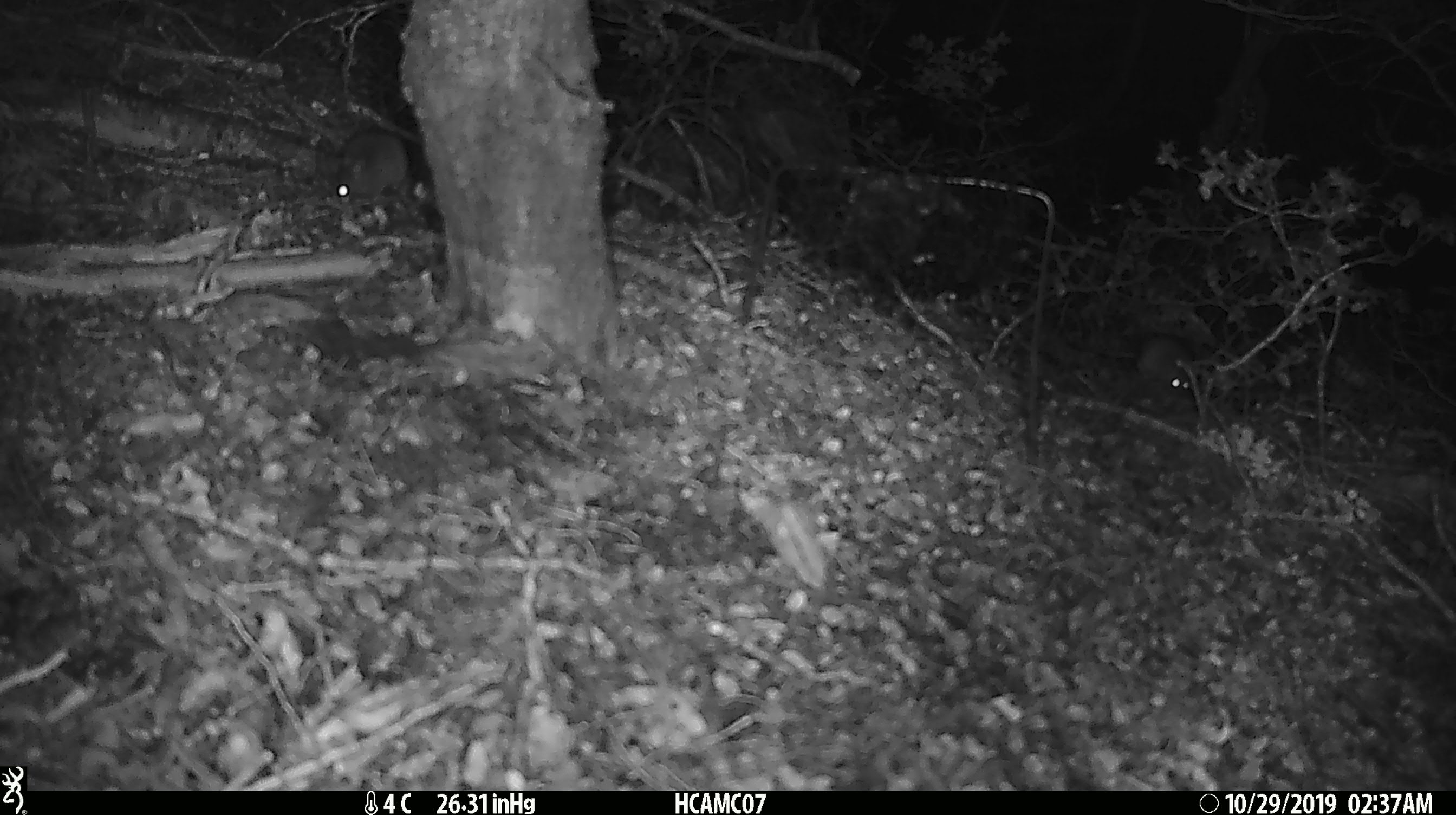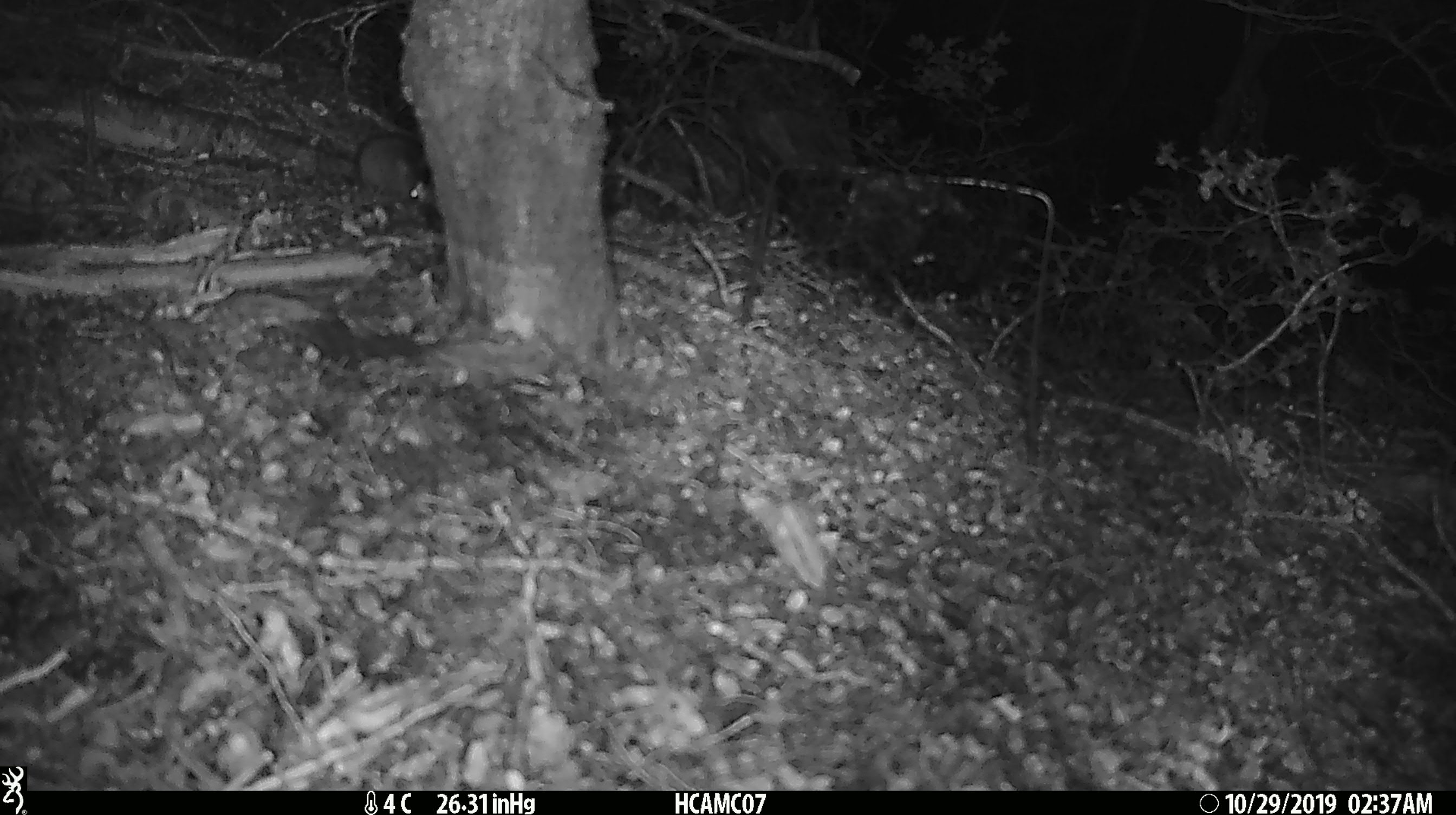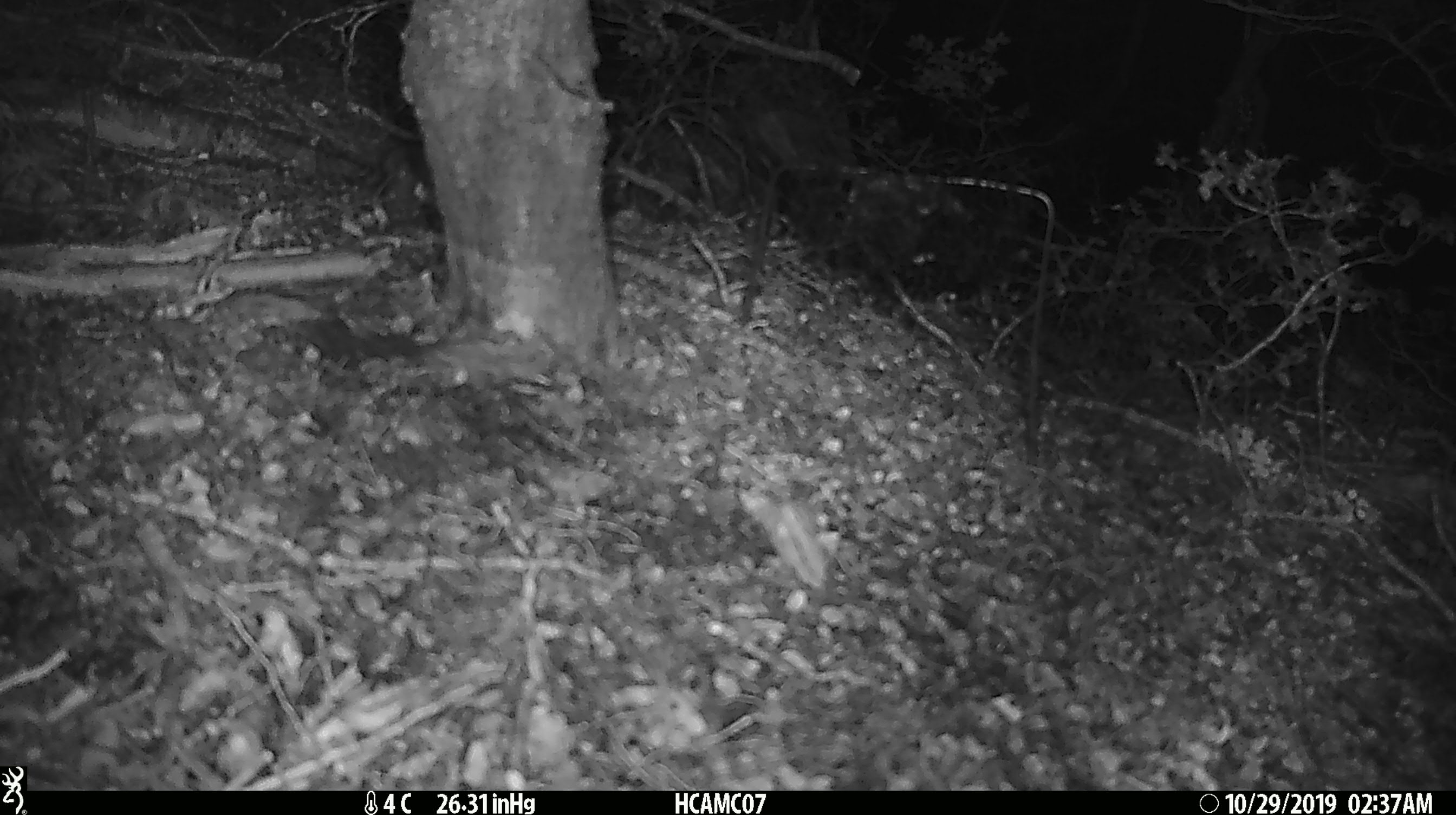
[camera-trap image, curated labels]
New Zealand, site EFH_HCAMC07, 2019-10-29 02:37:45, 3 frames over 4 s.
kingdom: Animalia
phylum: Chordata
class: Mammalia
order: Rodentia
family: Muridae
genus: Mus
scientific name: Mus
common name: mouse